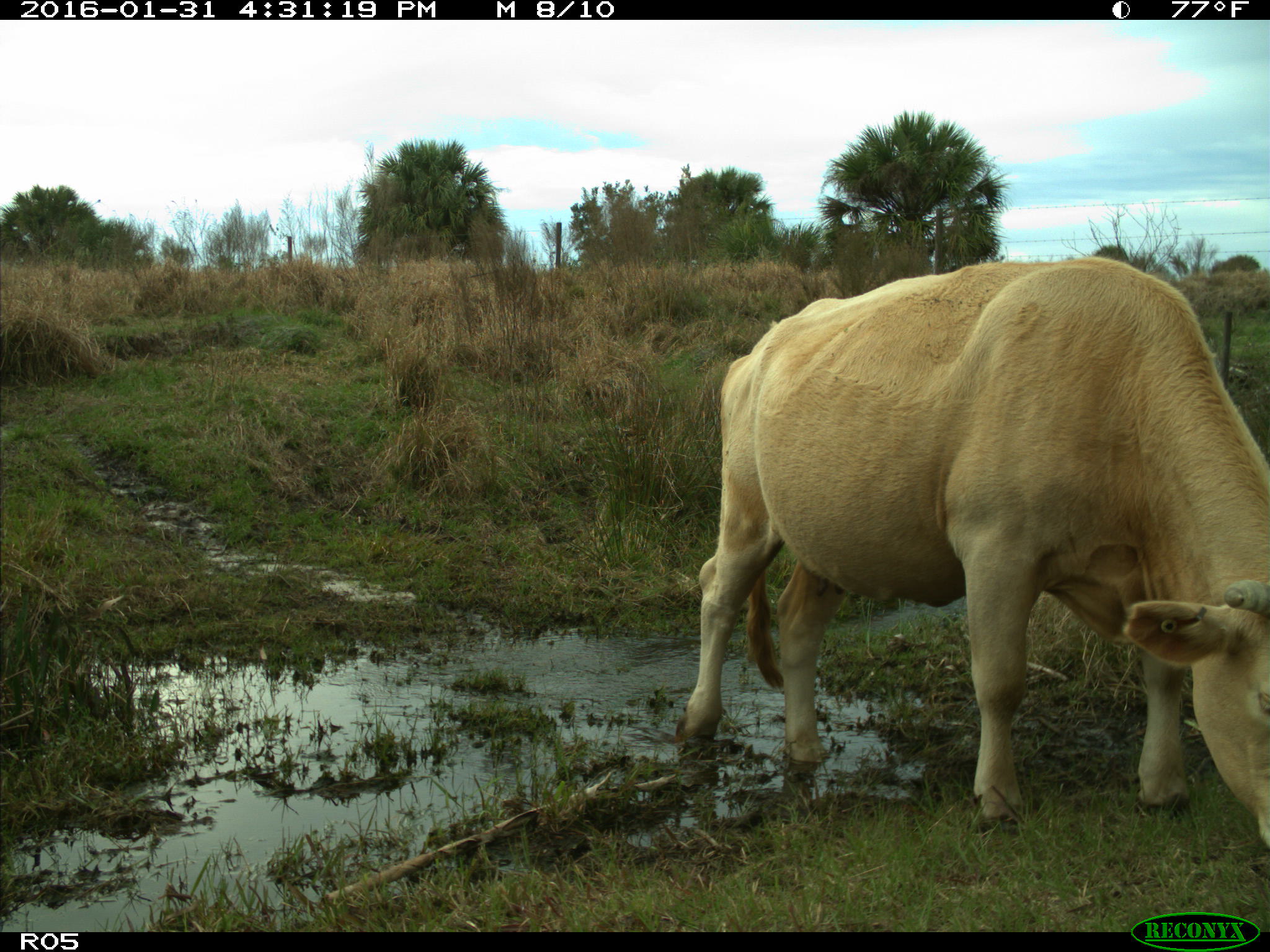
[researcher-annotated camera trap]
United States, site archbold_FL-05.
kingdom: Animalia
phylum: Chordata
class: Mammalia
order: Artiodactyla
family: Bovidae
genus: Bos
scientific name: Bos taurus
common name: domestic cow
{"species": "Bos taurus (domestic cow)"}